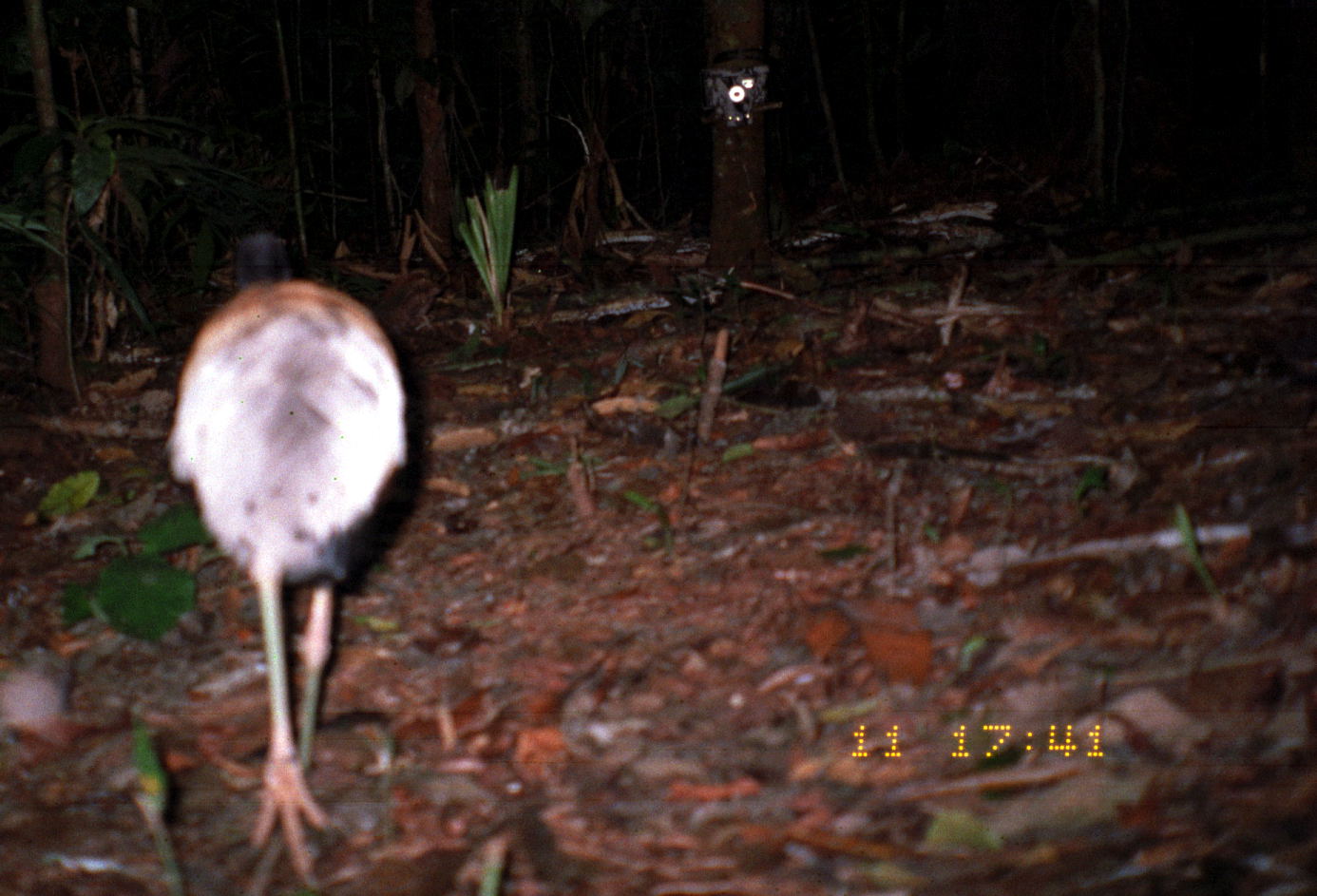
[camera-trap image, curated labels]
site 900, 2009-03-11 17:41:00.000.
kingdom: Animalia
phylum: Chordata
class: Aves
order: Gruiformes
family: Psophiidae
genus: Psophia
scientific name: Psophia crepitans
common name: gray-winged trumpeter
Psophia crepitans (gray-winged trumpeter).